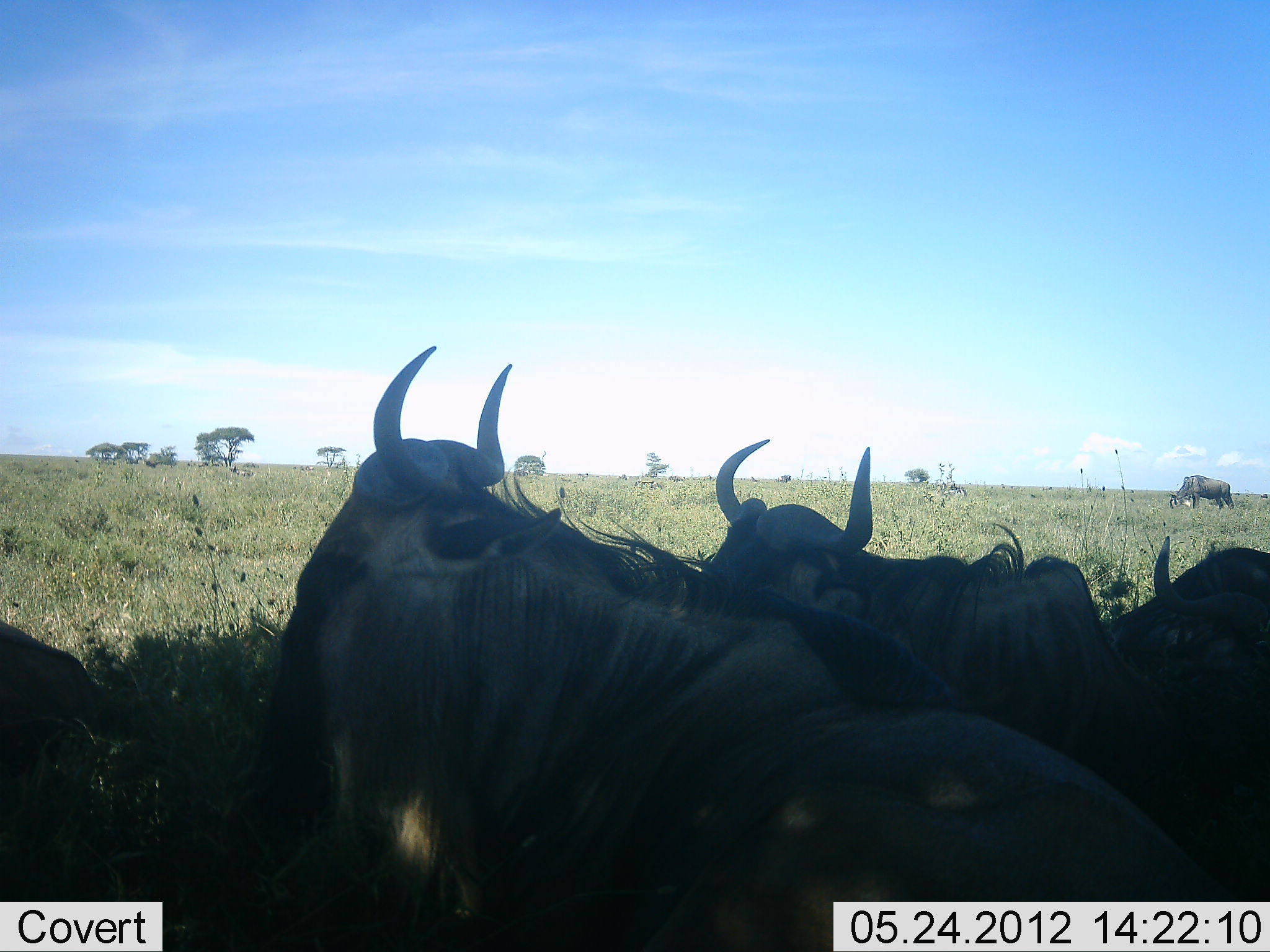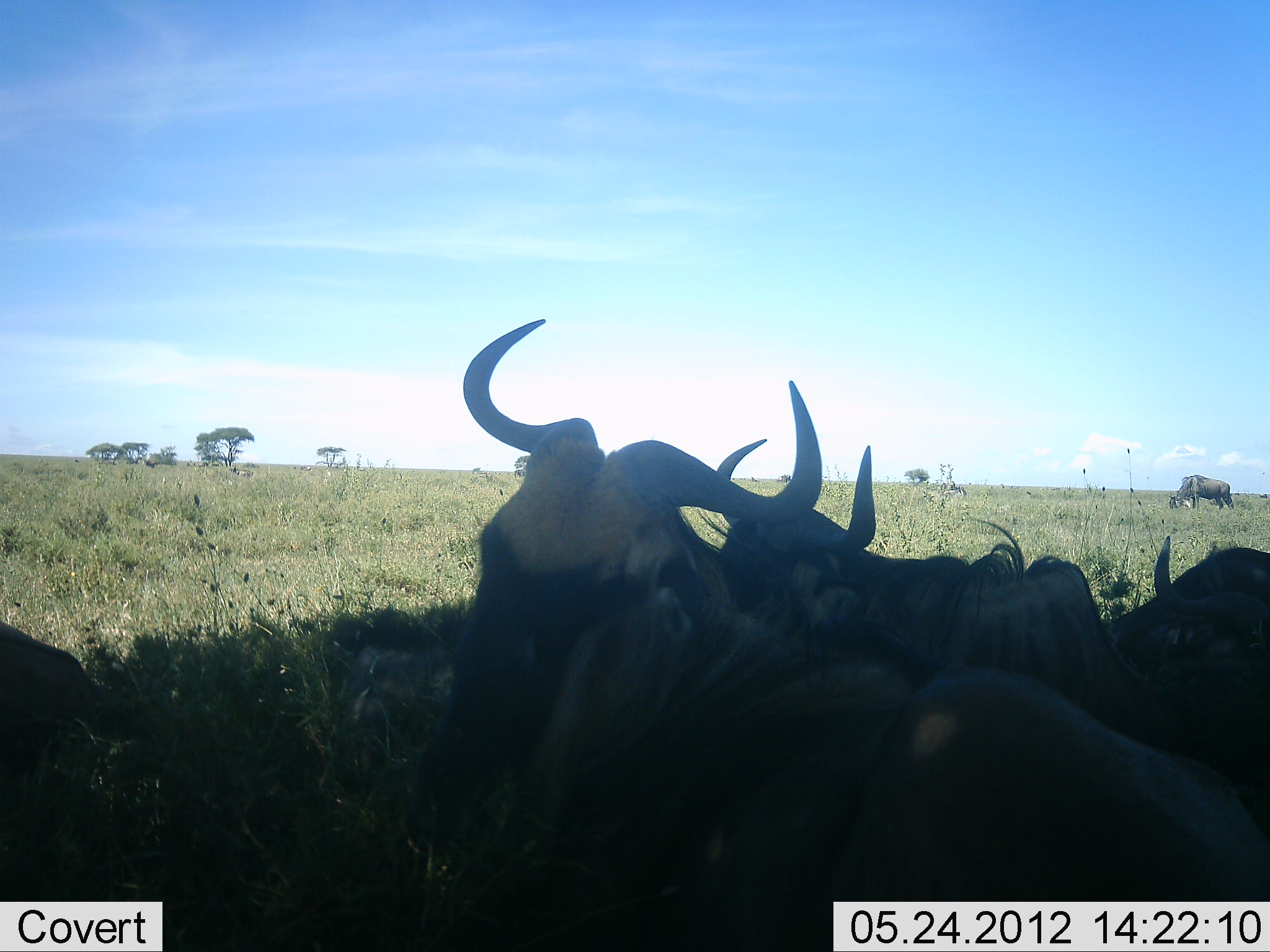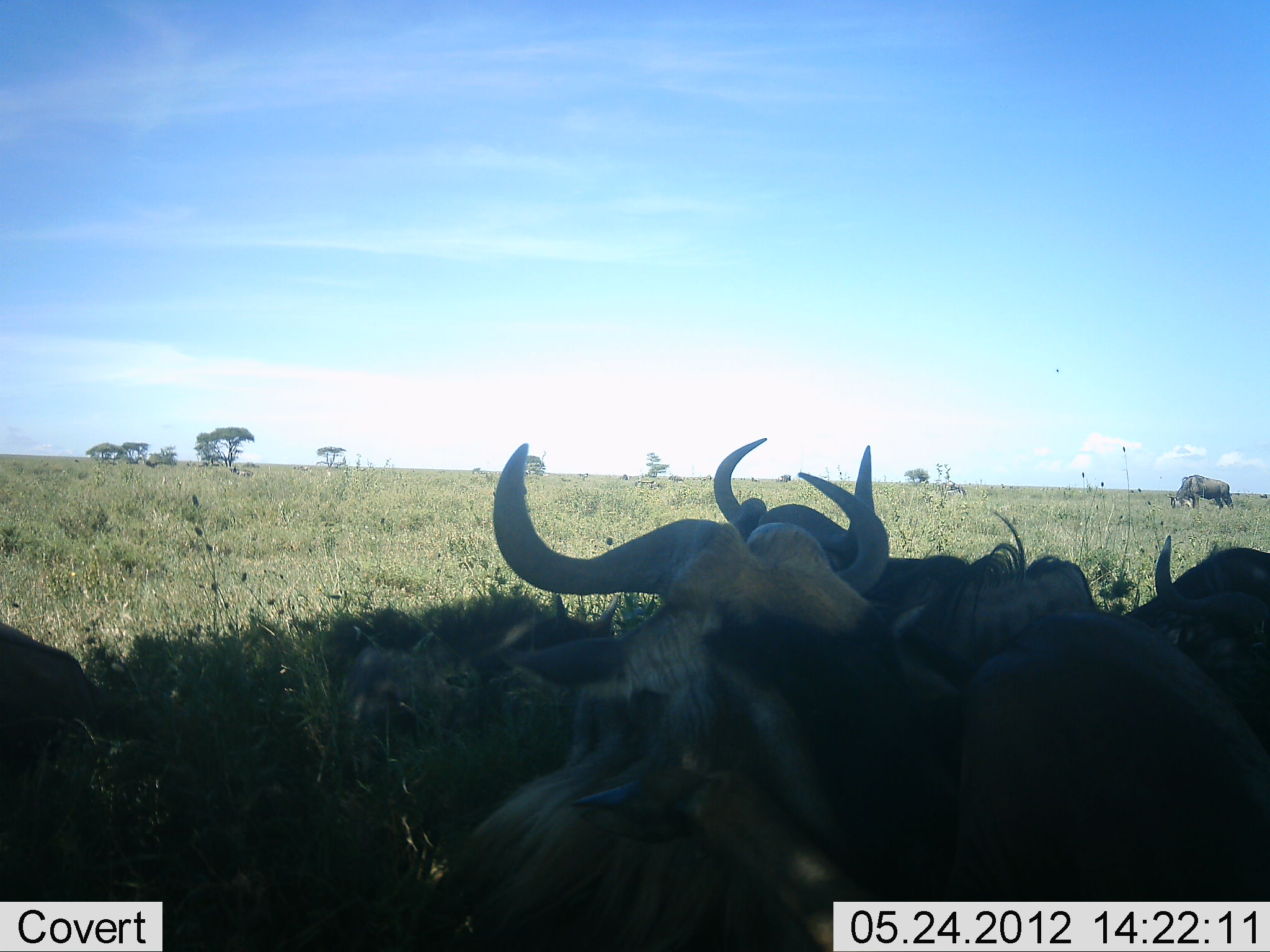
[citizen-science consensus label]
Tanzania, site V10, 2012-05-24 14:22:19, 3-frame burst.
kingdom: Animalia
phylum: Chordata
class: Mammalia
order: Artiodactyla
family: Bovidae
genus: Connochaetes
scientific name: Connochaetes taurinus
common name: blue wildebeest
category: wildebeest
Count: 6.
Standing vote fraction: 30%.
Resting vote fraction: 90%.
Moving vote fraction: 0%.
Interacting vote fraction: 20%.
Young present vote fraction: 0%.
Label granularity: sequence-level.